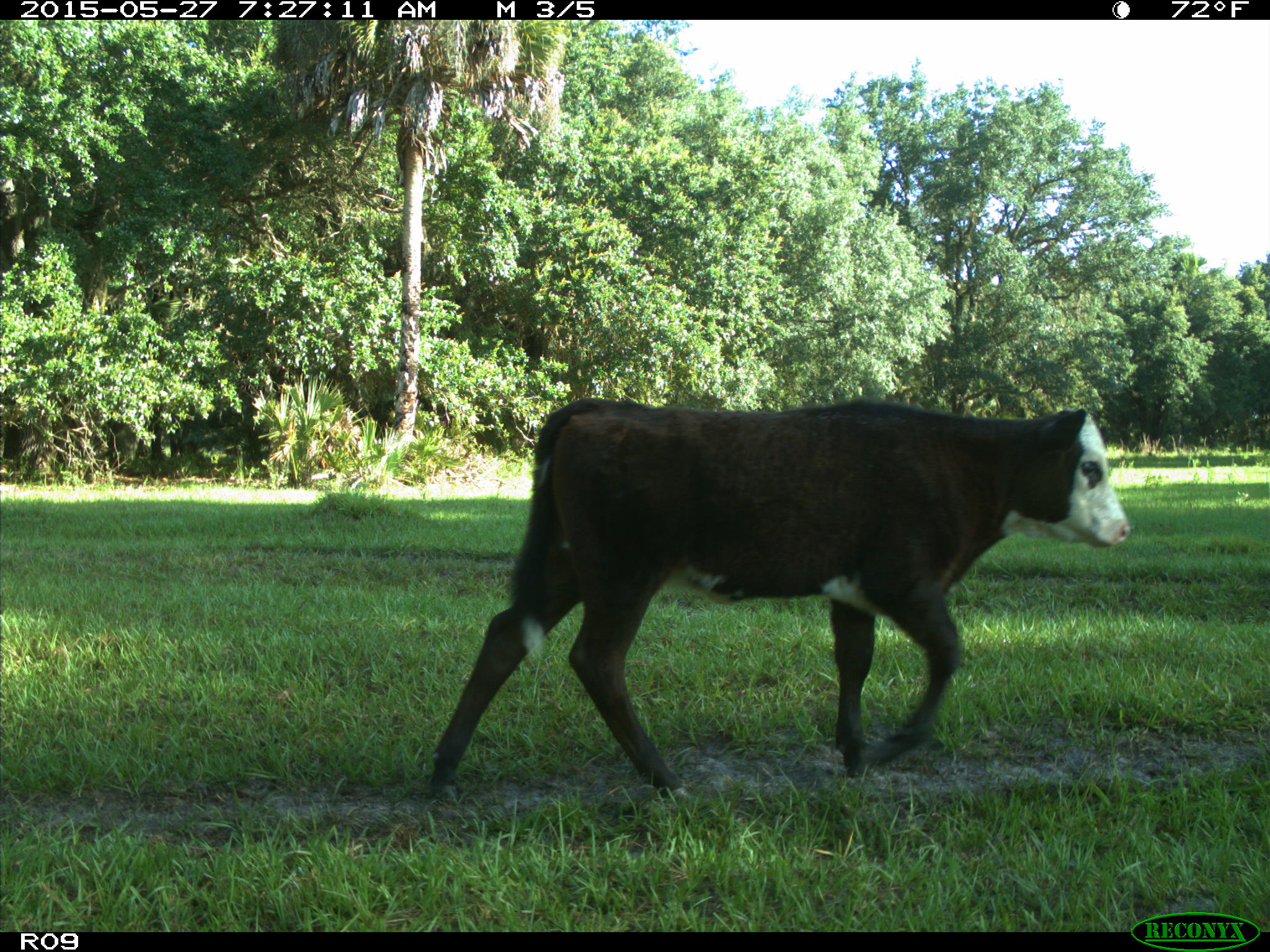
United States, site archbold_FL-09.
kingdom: Animalia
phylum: Chordata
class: Mammalia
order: Artiodactyla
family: Bovidae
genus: Bos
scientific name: Bos taurus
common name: domestic cow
Bos taurus (domestic cow).